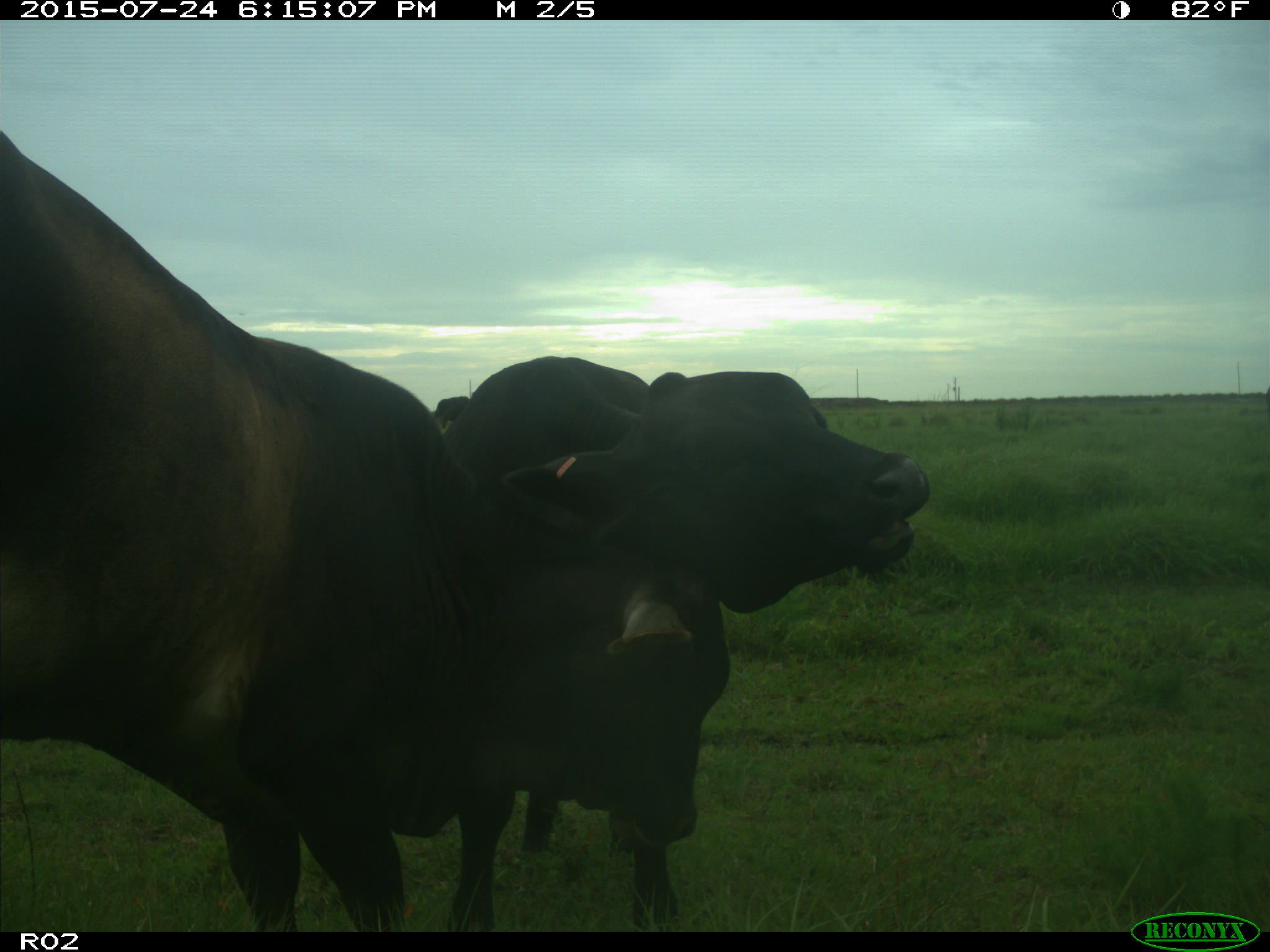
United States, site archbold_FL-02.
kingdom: Animalia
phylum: Chordata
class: Mammalia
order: Artiodactyla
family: Bovidae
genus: Bos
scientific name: Bos taurus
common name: domestic cow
Bos taurus (domestic cow).